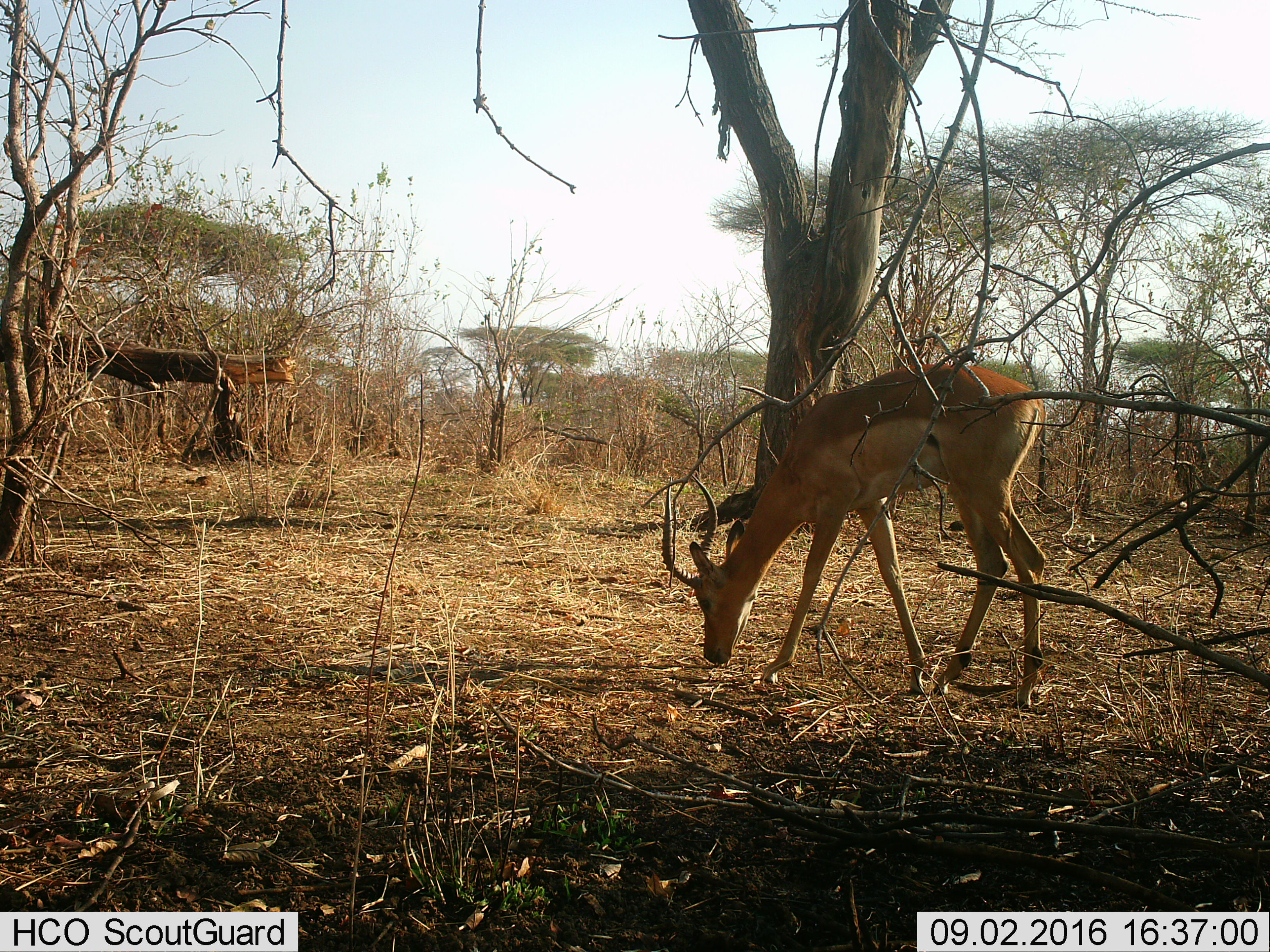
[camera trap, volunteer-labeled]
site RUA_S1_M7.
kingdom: Animalia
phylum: Chordata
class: Mammalia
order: Artiodactyla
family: Bovidae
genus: Aepyceros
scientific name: Aepyceros melampus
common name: impala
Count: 1.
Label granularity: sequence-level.